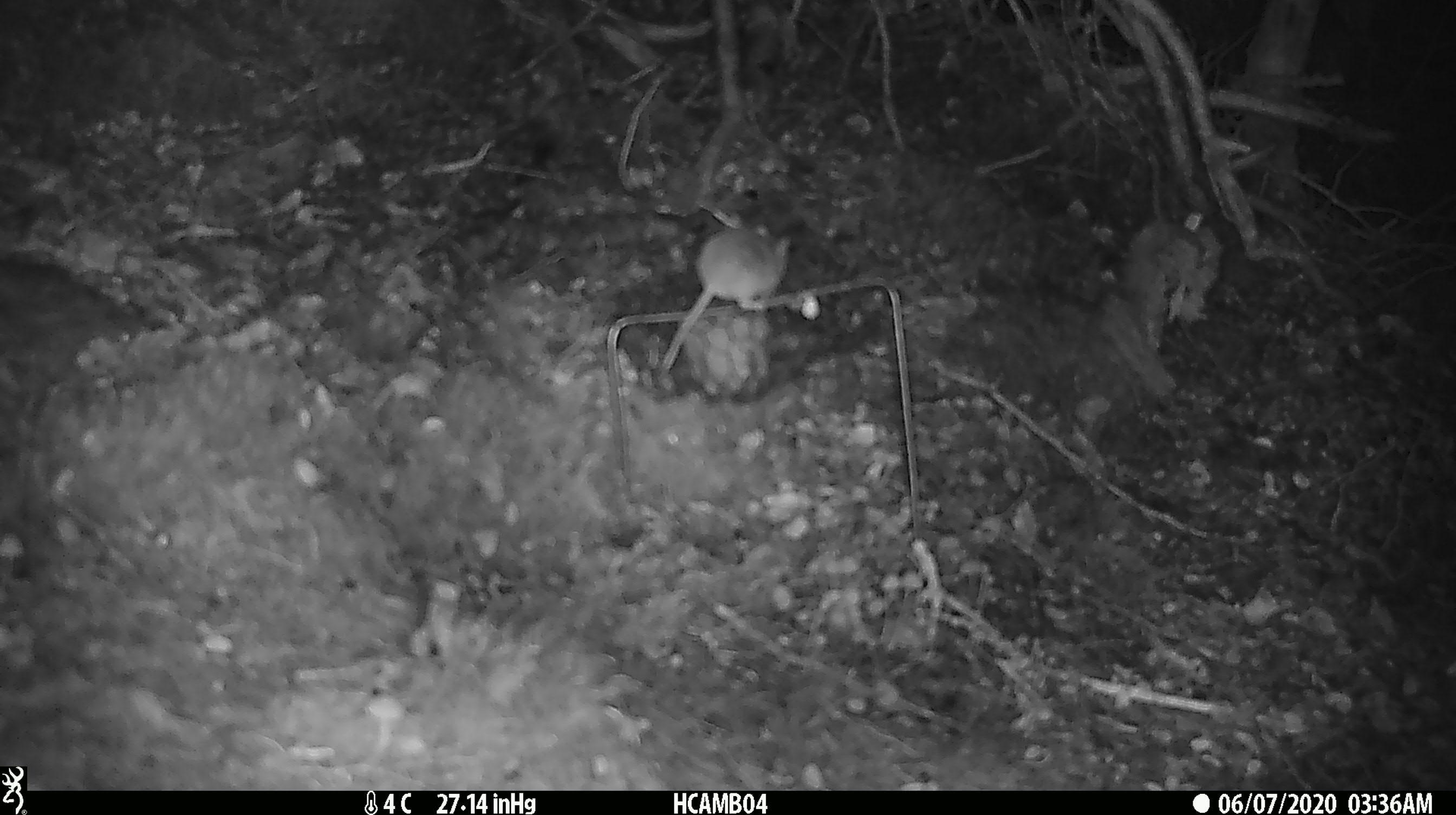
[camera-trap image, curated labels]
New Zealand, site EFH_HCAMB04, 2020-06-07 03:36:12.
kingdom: Animalia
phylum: Chordata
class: Mammalia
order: Rodentia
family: Muridae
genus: Mus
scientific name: Mus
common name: mouse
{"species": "mouse (Mus)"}